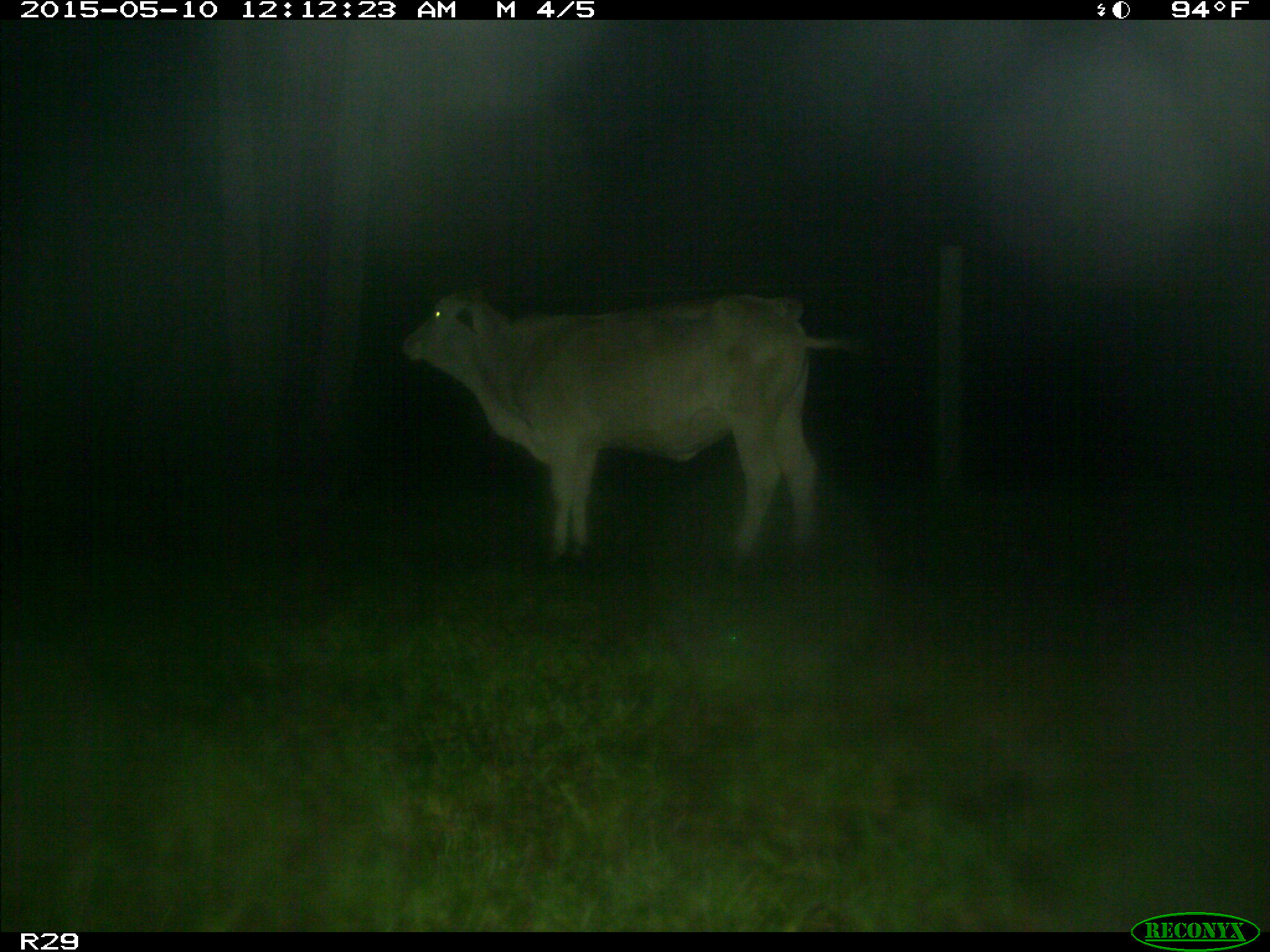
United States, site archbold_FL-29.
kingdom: Animalia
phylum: Chordata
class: Mammalia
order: Artiodactyla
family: Bovidae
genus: Bos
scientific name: Bos taurus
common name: domestic cow